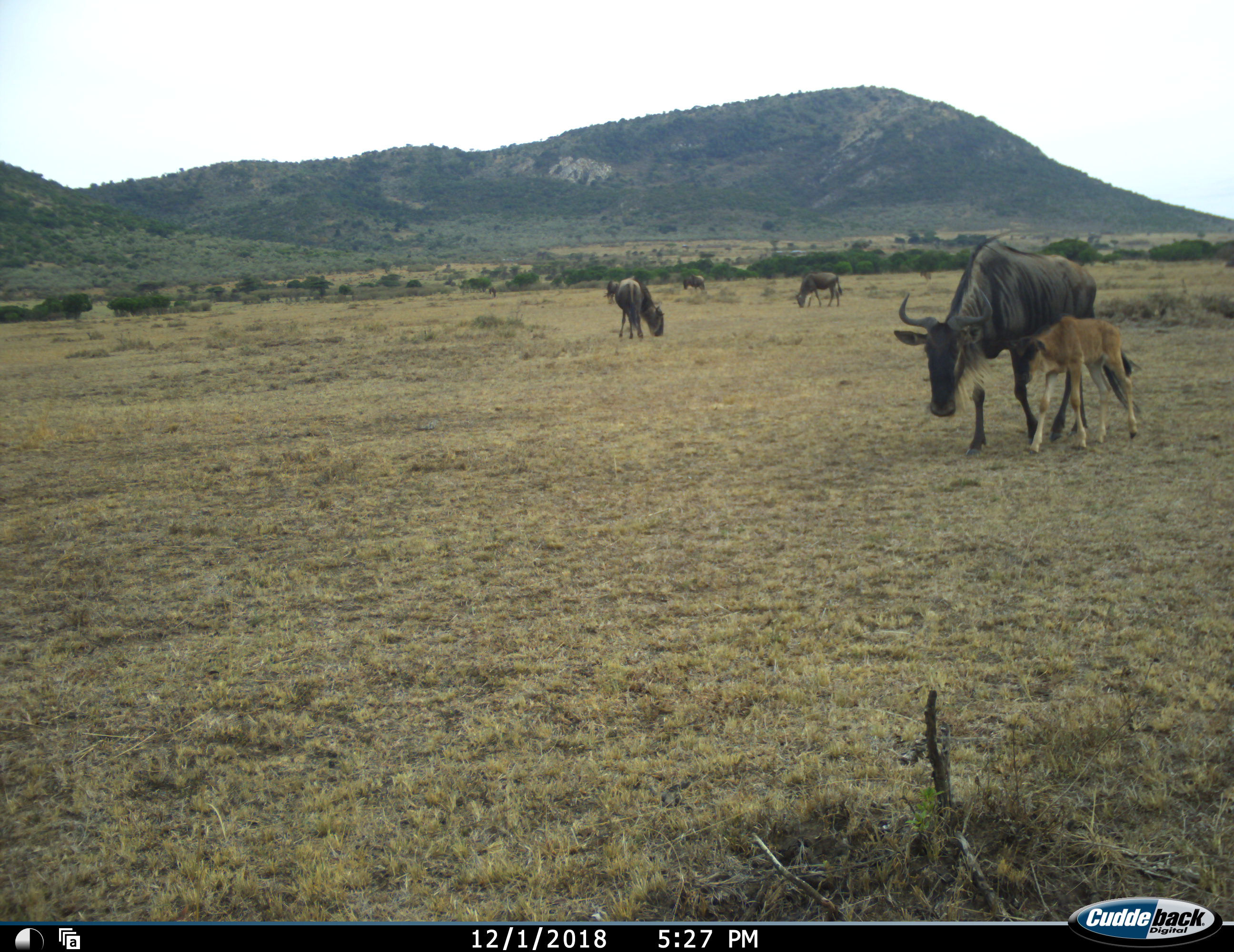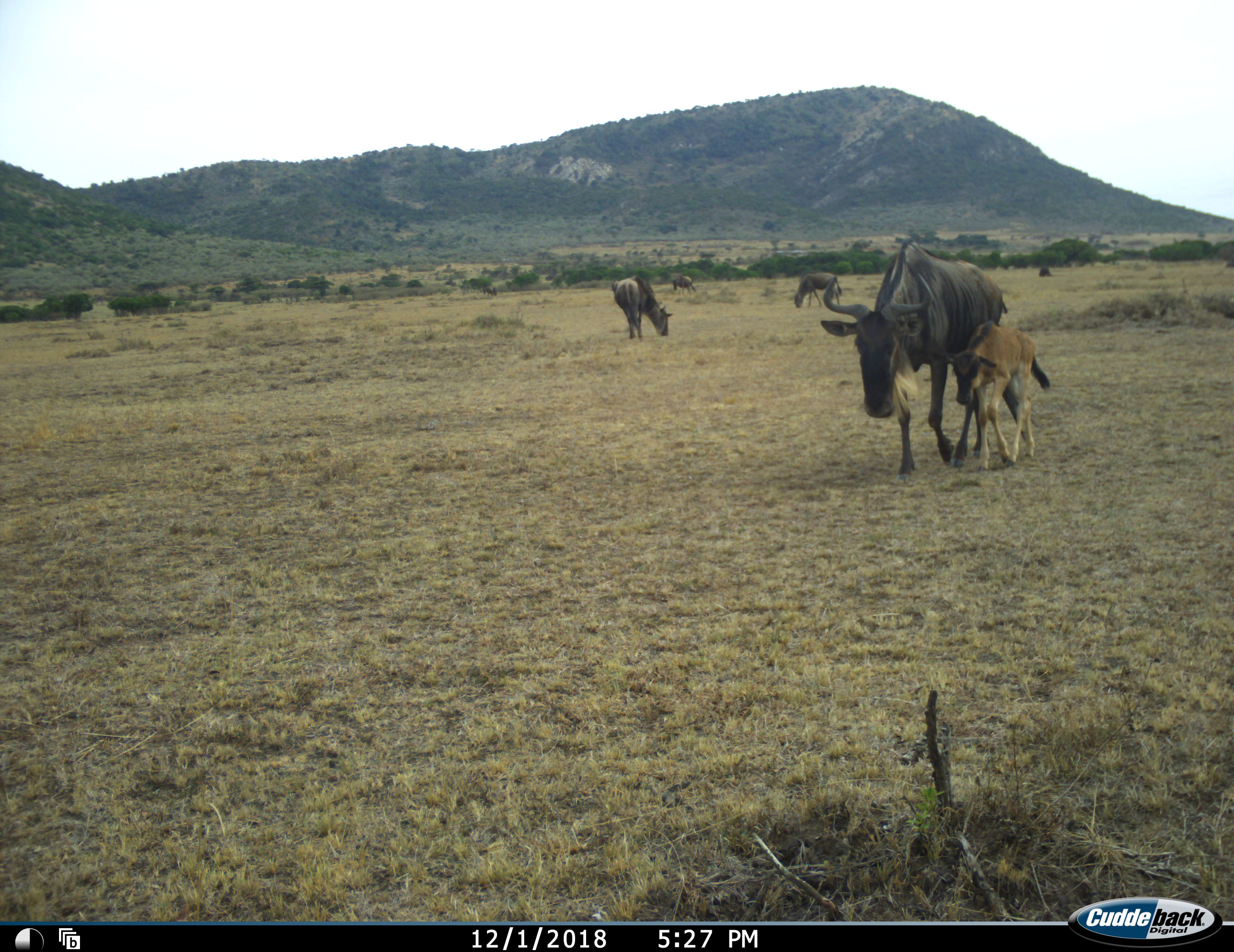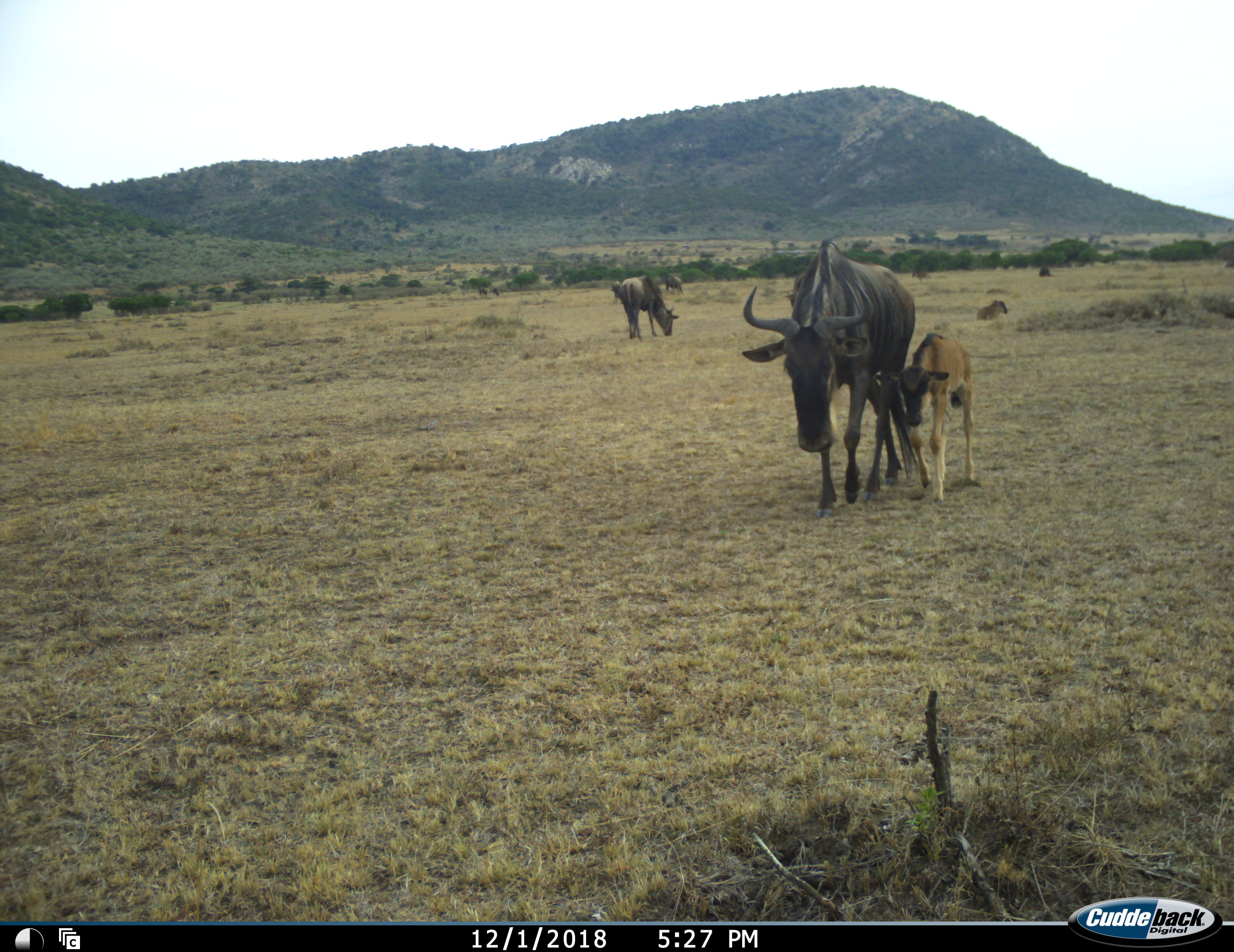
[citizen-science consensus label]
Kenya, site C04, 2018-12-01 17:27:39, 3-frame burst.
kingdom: Animalia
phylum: Chordata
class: Mammalia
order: Artiodactyla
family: Bovidae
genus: Connochaetes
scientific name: Connochaetes taurinus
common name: common wildebeest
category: wildebeest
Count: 7.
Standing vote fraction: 30%.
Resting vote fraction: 30%.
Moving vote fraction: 90%.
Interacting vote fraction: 0%.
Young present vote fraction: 100%.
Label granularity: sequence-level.